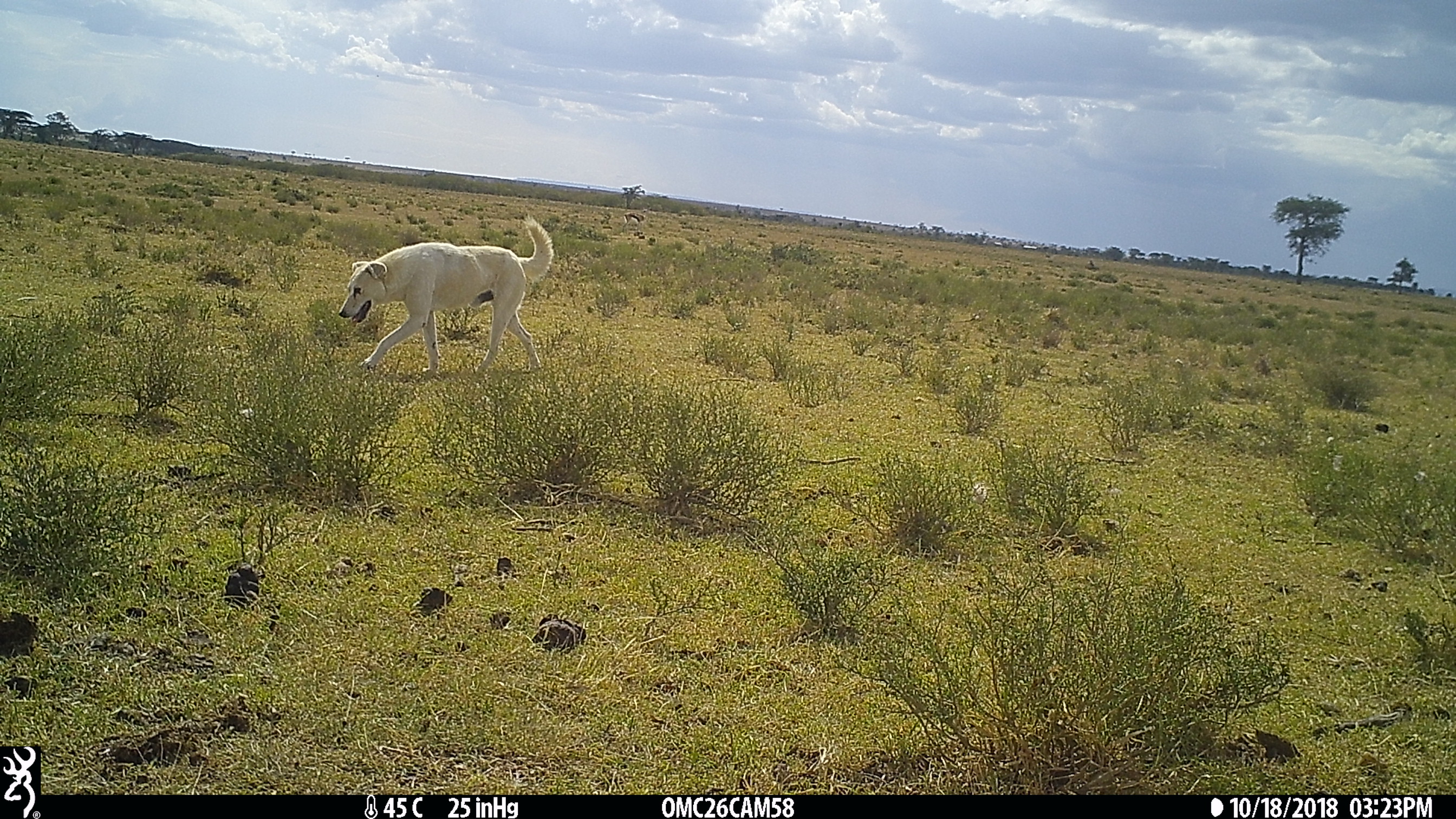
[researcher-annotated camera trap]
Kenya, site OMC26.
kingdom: Animalia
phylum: Chordata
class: Mammalia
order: Carnivora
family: Canidae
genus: Canis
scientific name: Canis familiaris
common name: domestic dog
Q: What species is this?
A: Domestic dog (Canis familiaris).